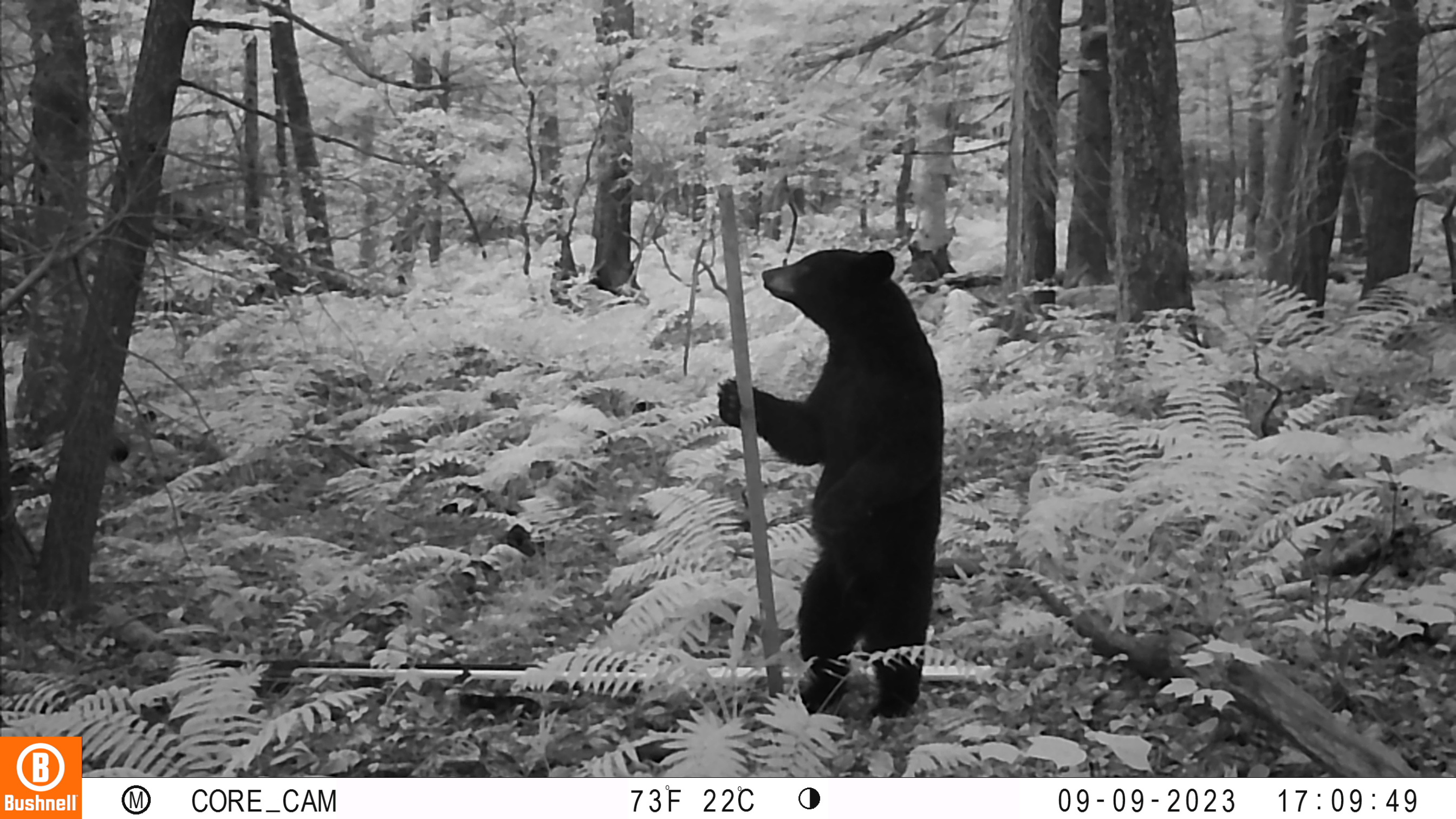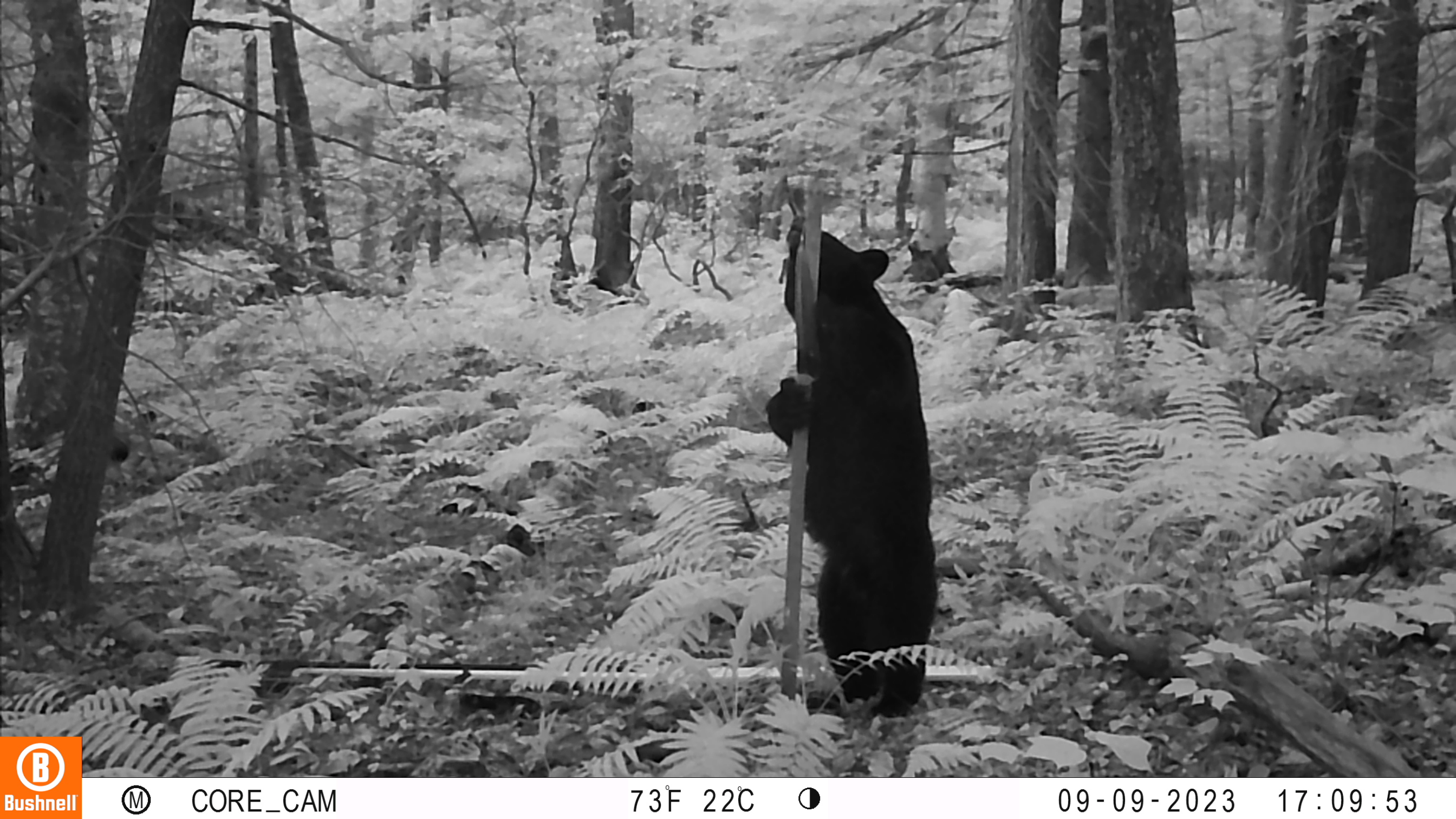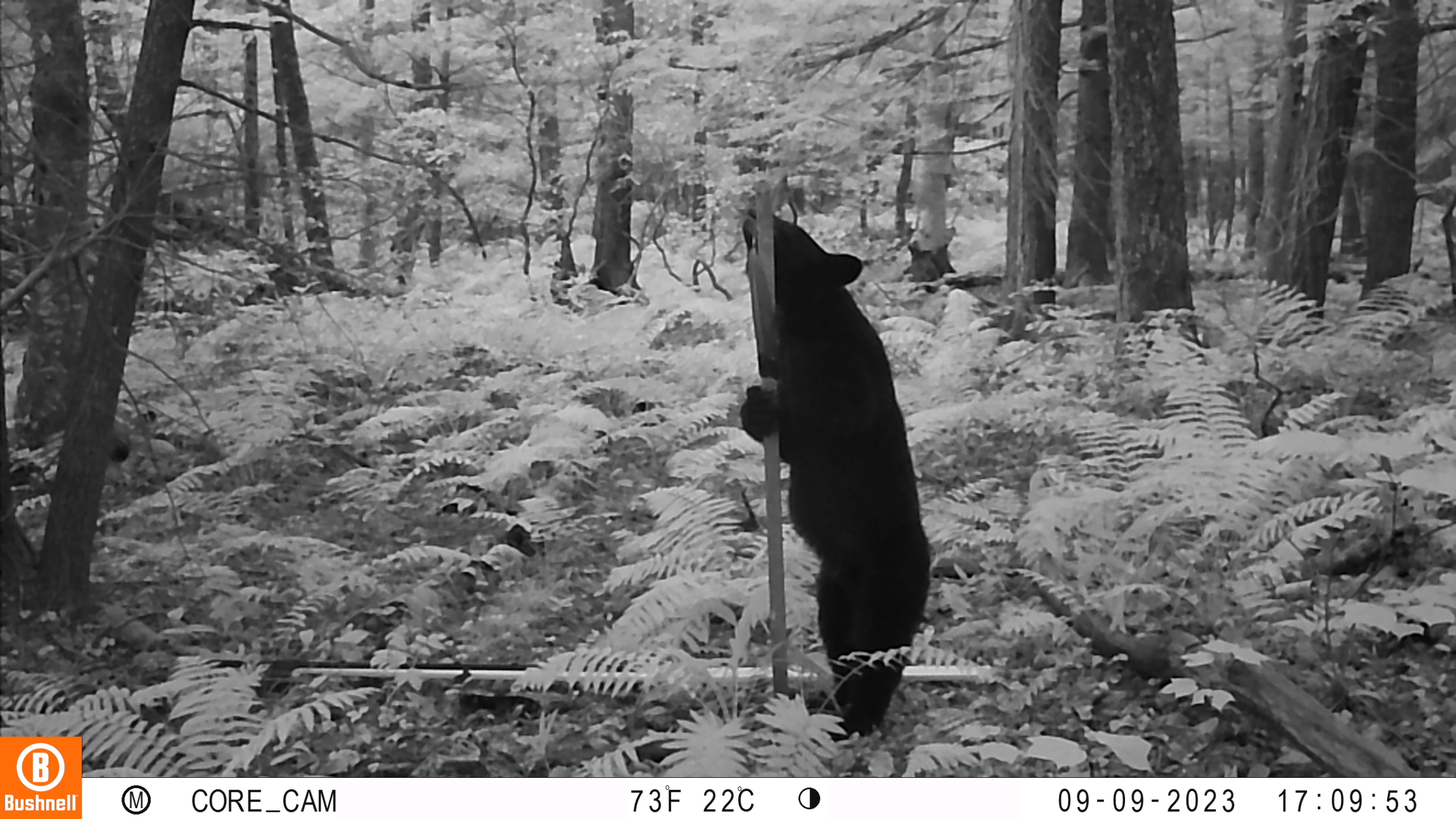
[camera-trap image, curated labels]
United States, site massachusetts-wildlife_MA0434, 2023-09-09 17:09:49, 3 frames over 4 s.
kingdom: Animalia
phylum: Chordata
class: Mammalia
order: Carnivora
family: Ursidae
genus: Ursus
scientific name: Ursus americanus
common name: black bear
Black bear (Ursus americanus).